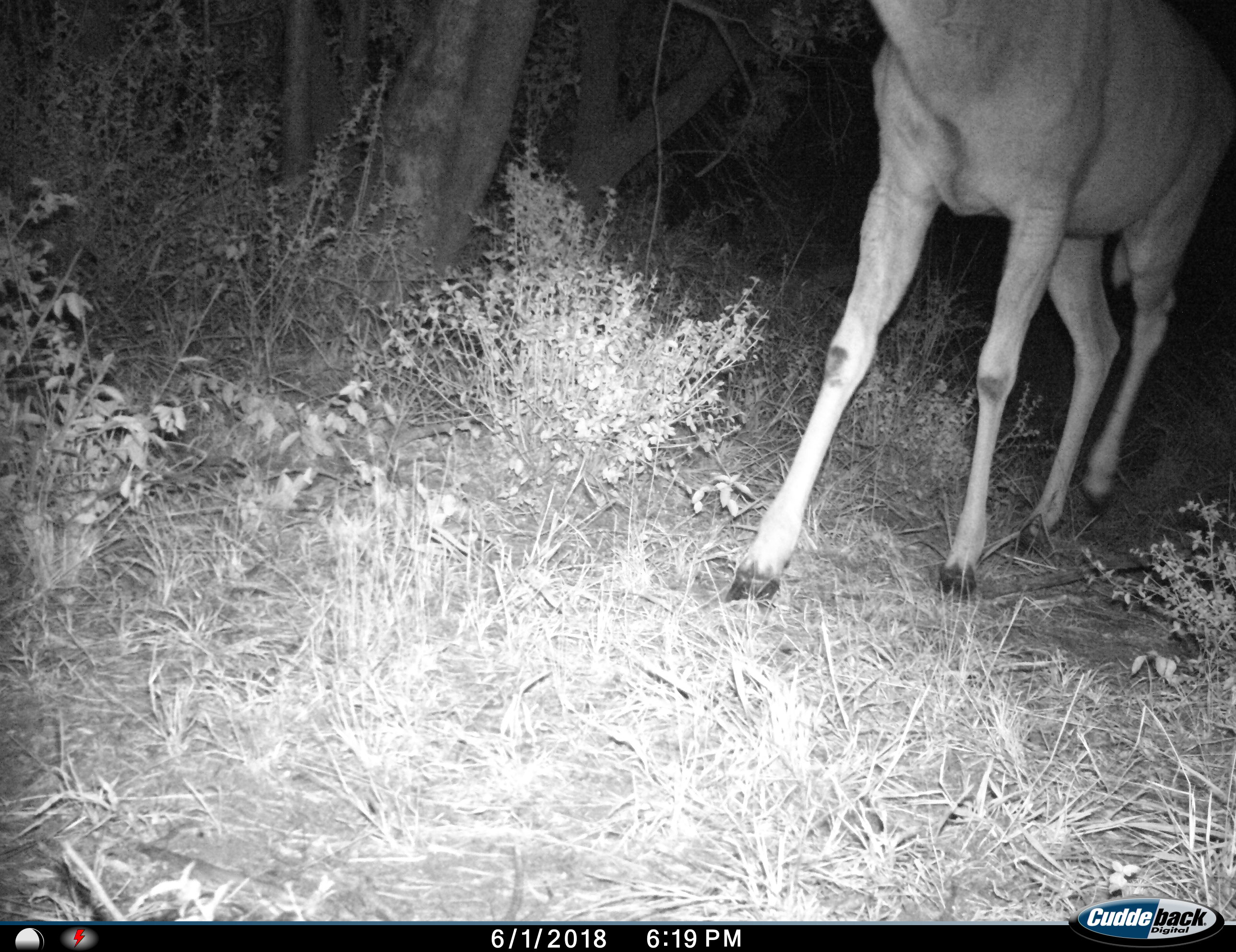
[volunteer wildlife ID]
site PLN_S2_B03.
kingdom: Animalia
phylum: Chordata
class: Mammalia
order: Artiodactyla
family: Bovidae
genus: Tragelaphus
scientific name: Tragelaphus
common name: kudu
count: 1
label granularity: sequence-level